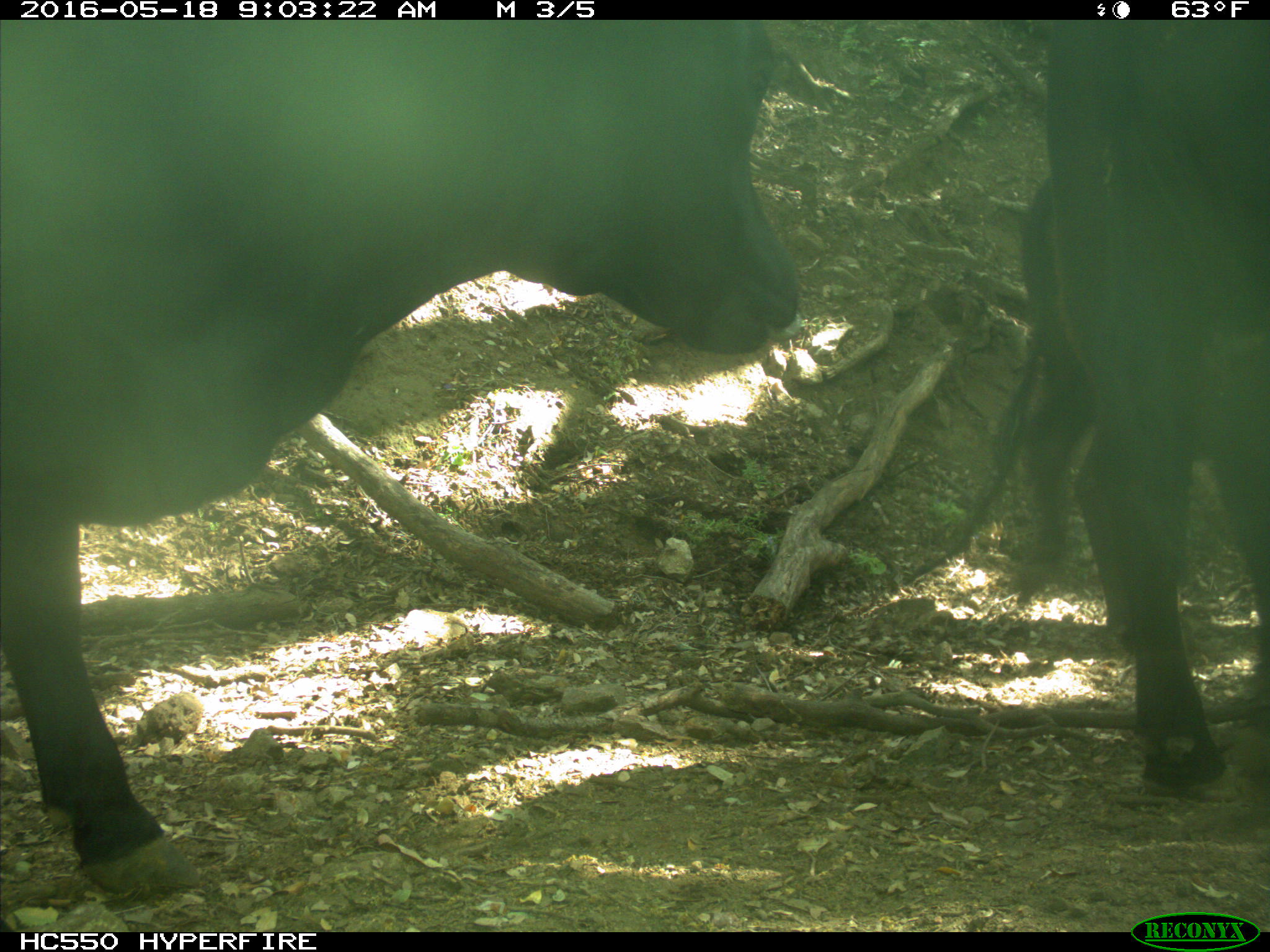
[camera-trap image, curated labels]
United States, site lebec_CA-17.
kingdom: Animalia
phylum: Chordata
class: Mammalia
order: Artiodactyla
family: Bovidae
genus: Bos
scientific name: Bos taurus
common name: domestic cow